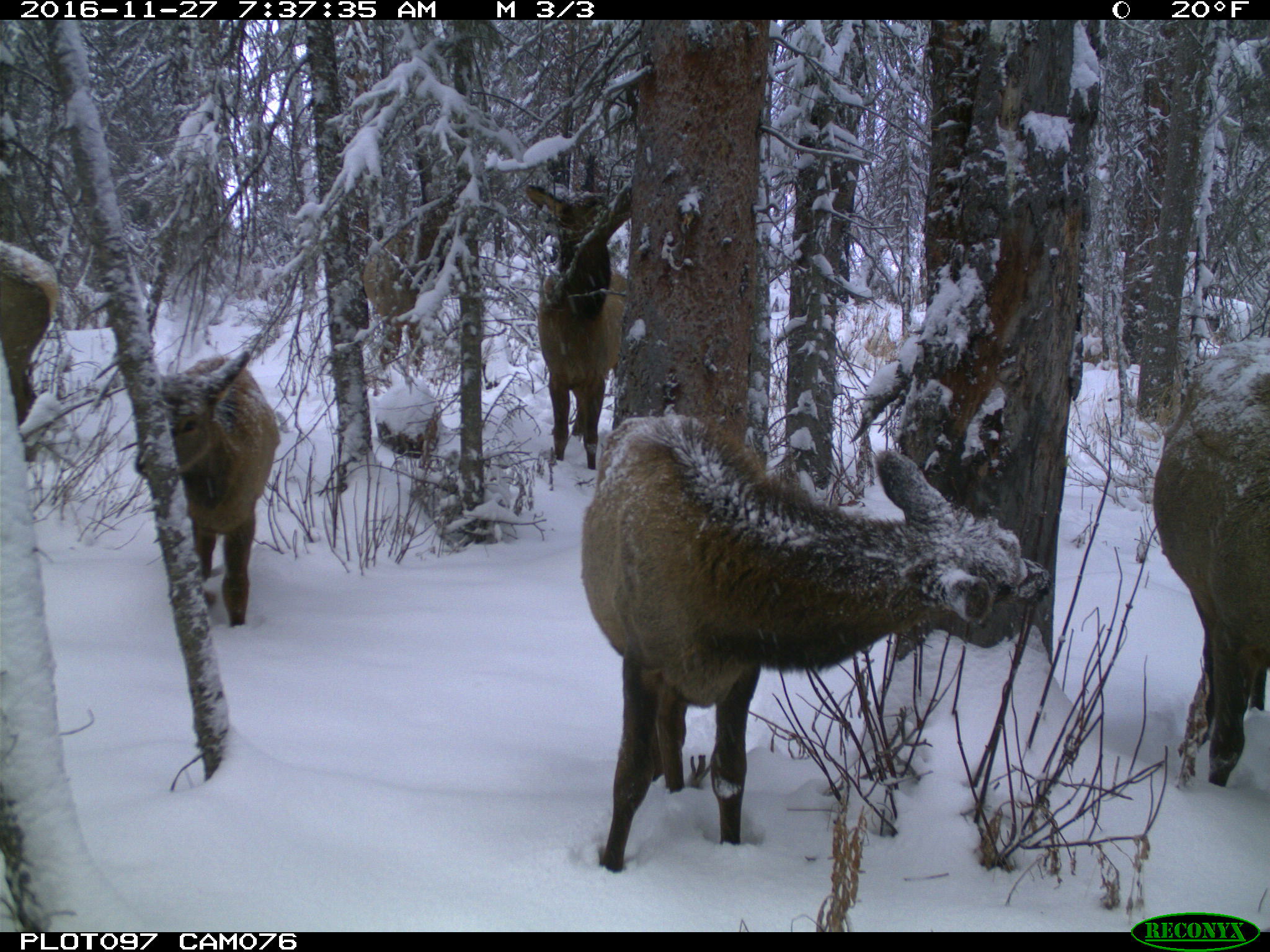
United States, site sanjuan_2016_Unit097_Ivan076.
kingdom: Animalia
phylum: Chordata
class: Mammalia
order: Artiodactyla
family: Cervidae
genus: Cervus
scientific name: Cervus elaphus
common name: red deer